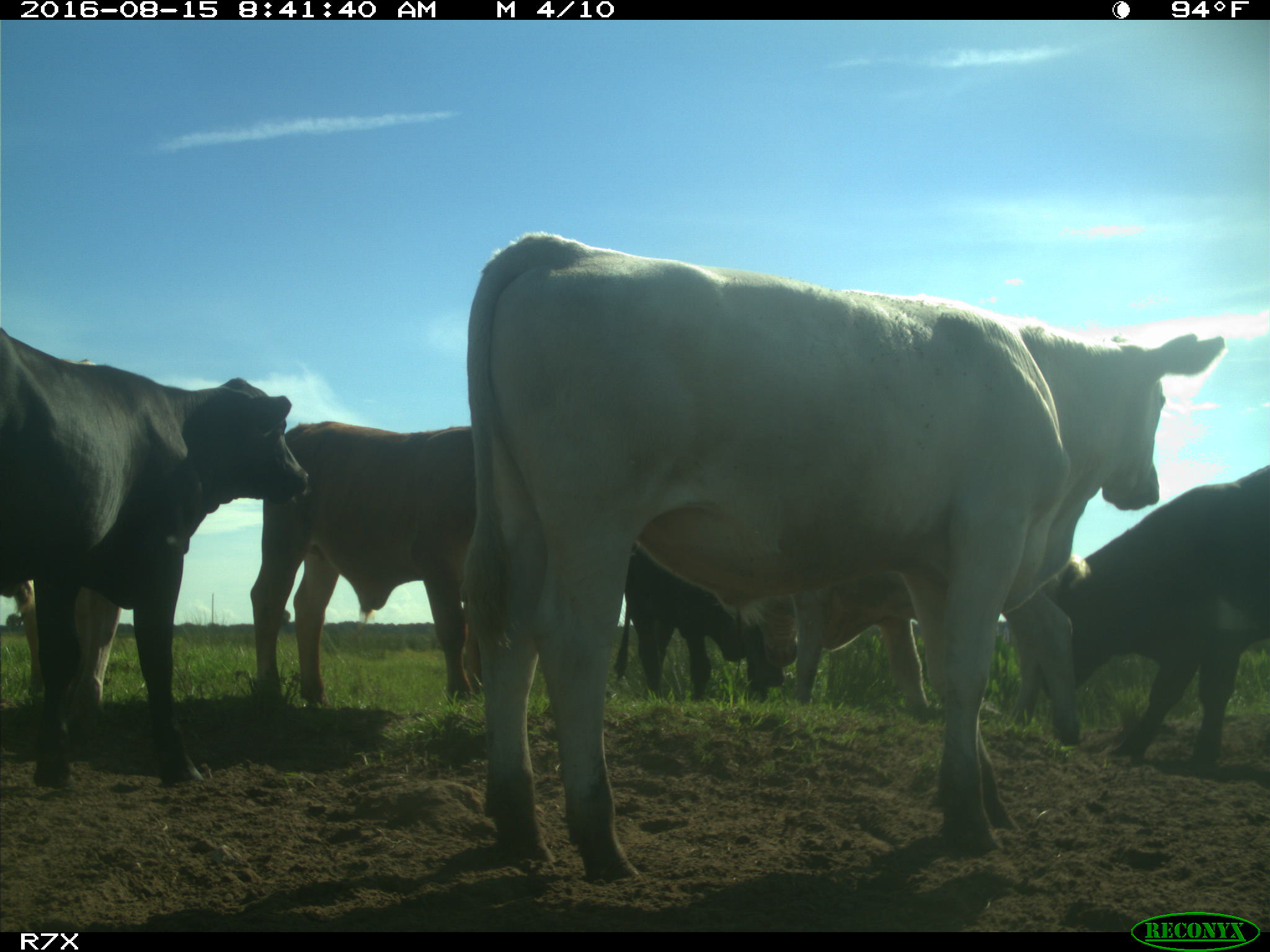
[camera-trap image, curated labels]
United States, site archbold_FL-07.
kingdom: Animalia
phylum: Chordata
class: Mammalia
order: Artiodactyla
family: Bovidae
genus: Bos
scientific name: Bos taurus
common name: domestic cow